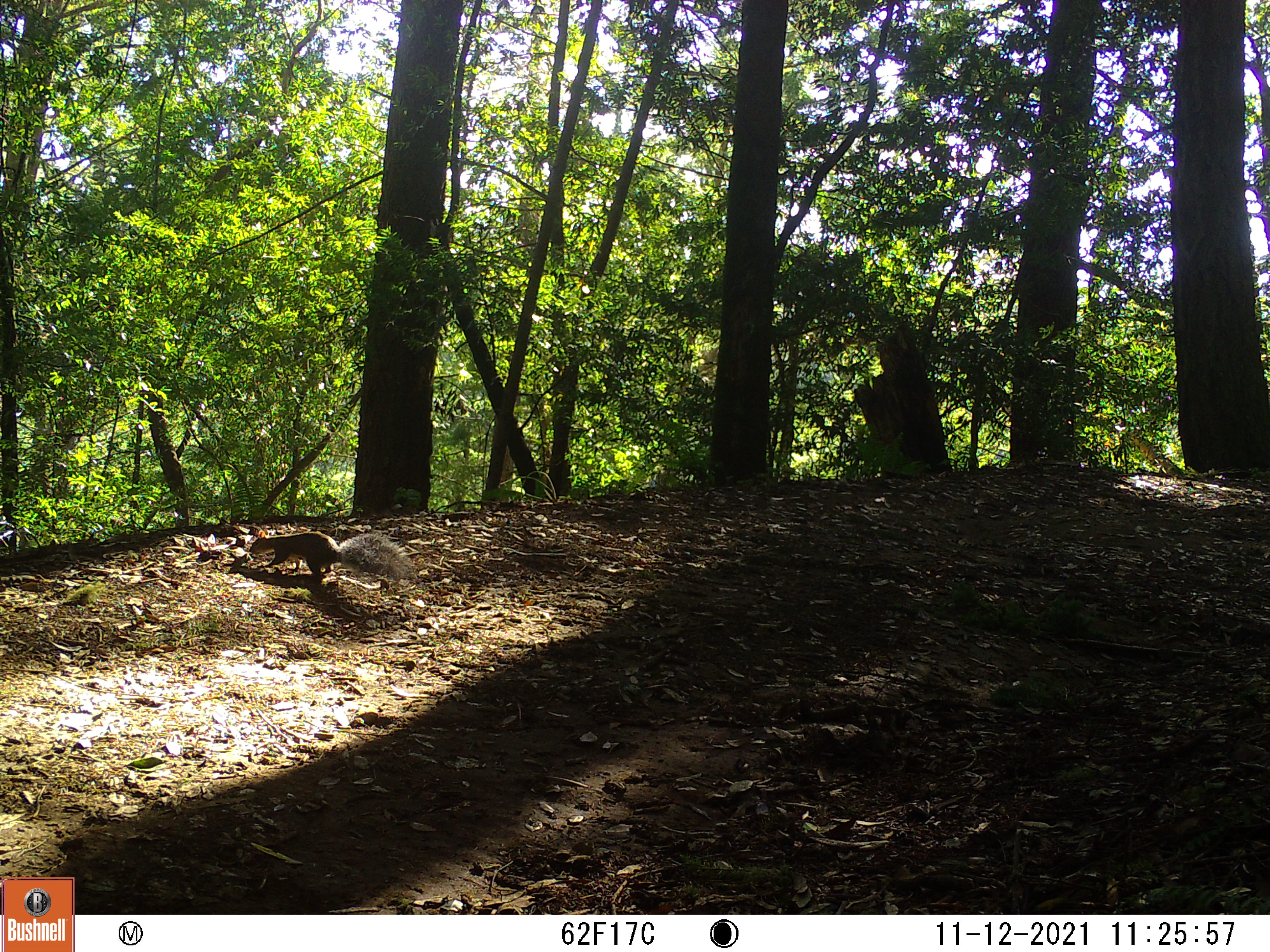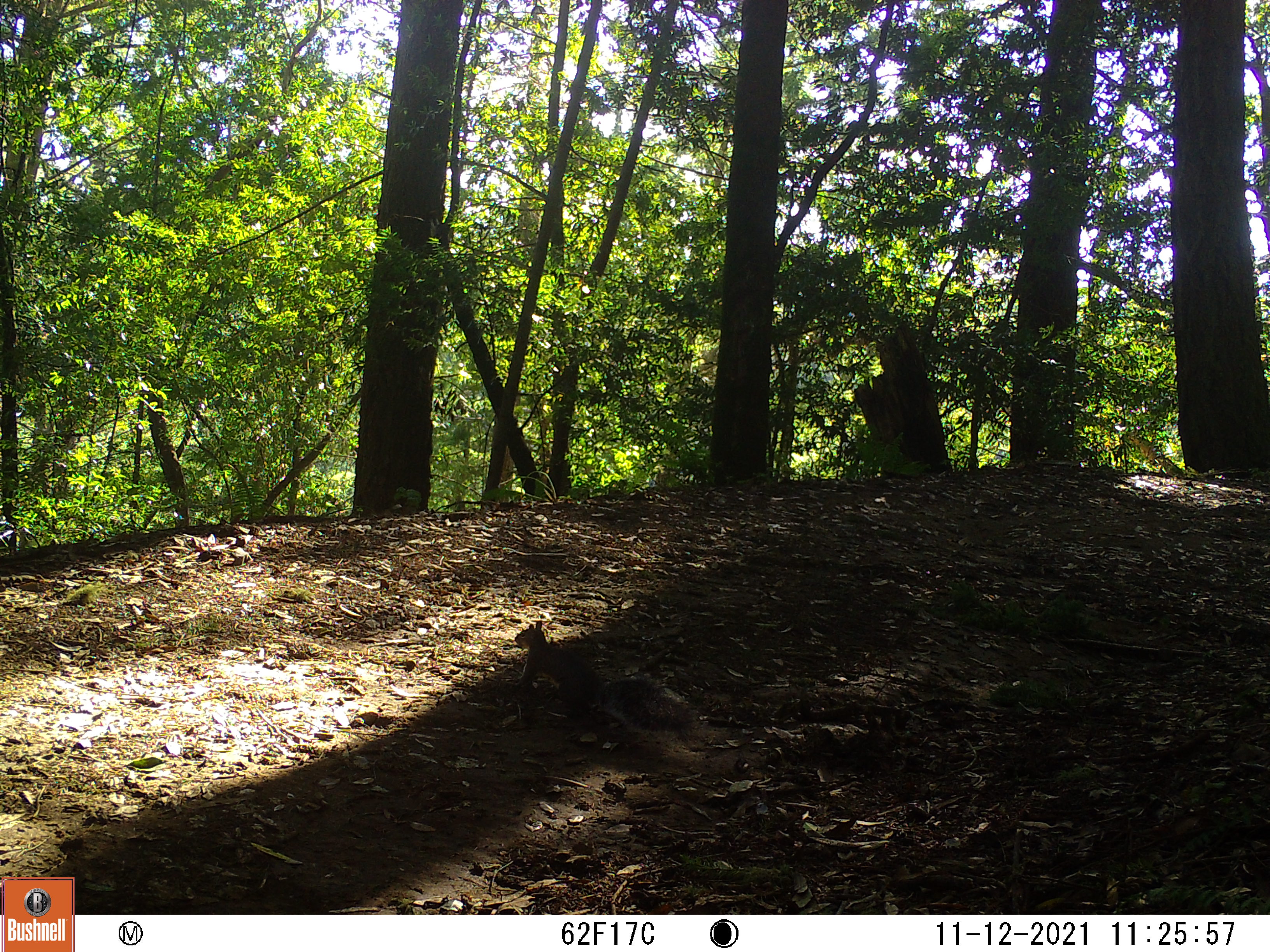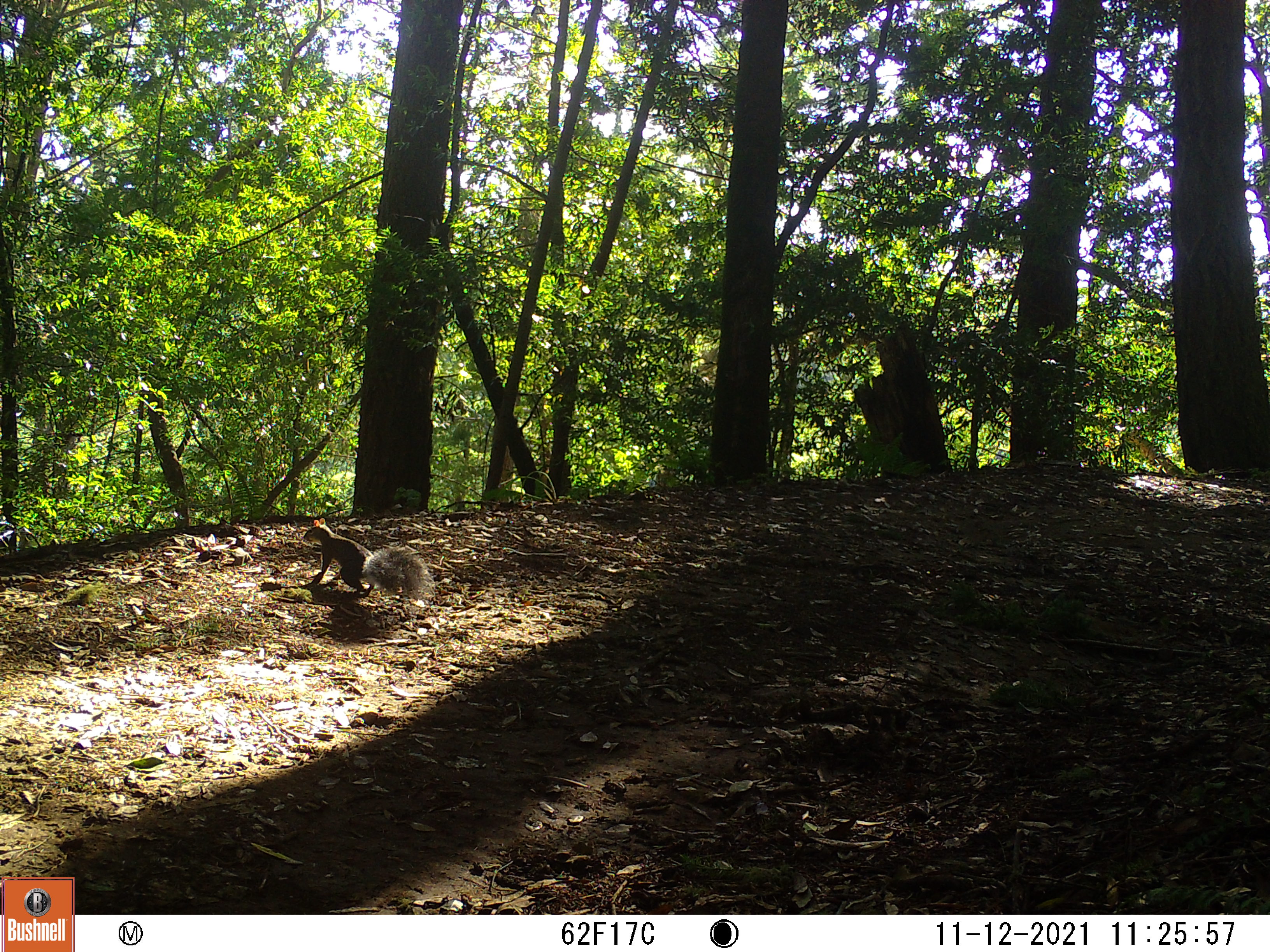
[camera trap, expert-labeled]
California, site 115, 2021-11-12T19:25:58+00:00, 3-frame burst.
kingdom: Animalia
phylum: Chordata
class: Mammalia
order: Rodentia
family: Sciuridae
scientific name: Sciuridae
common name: squirrel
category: unknown squirrel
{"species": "unknown squirrel (squirrel) (Sciuridae)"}